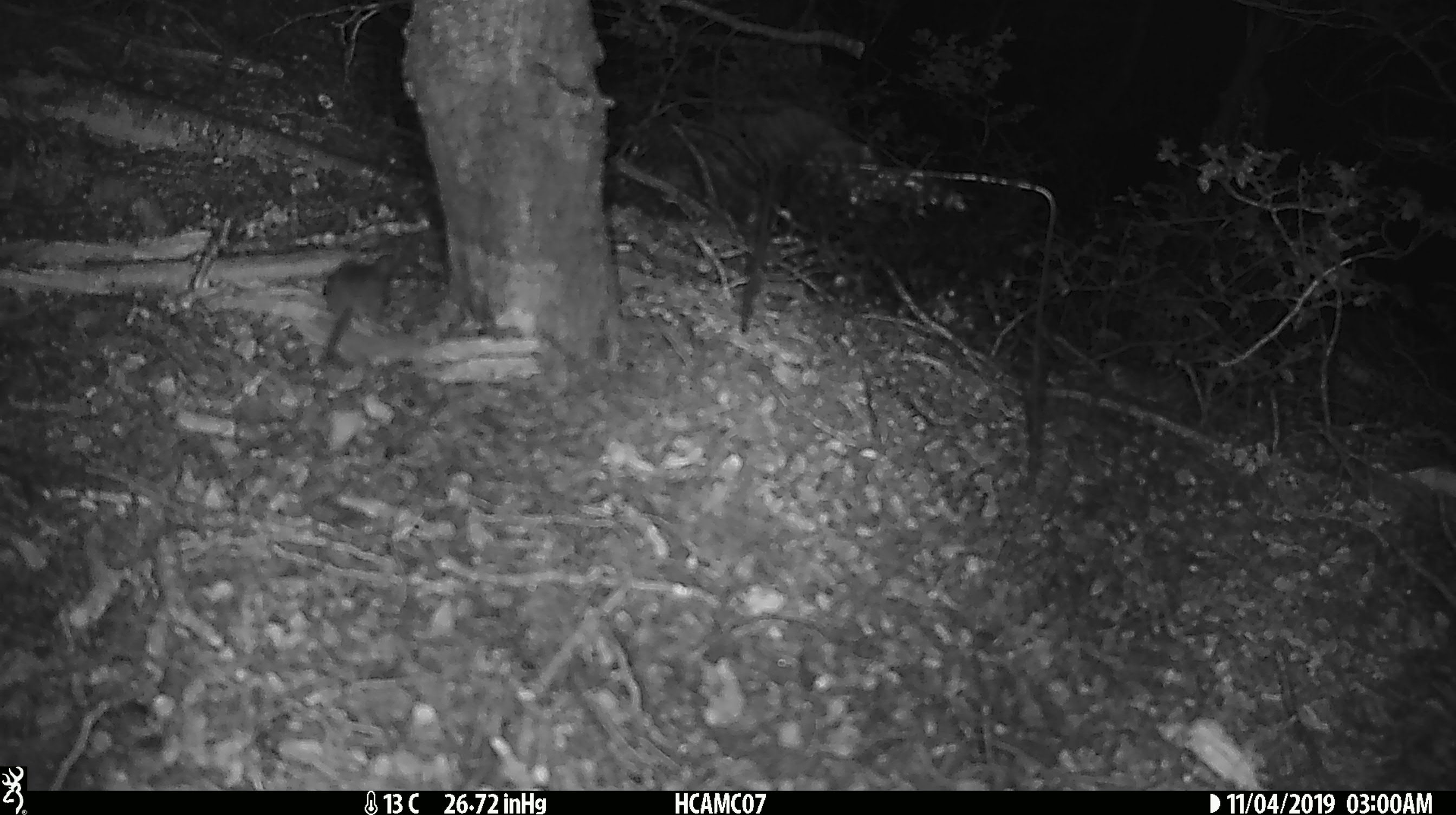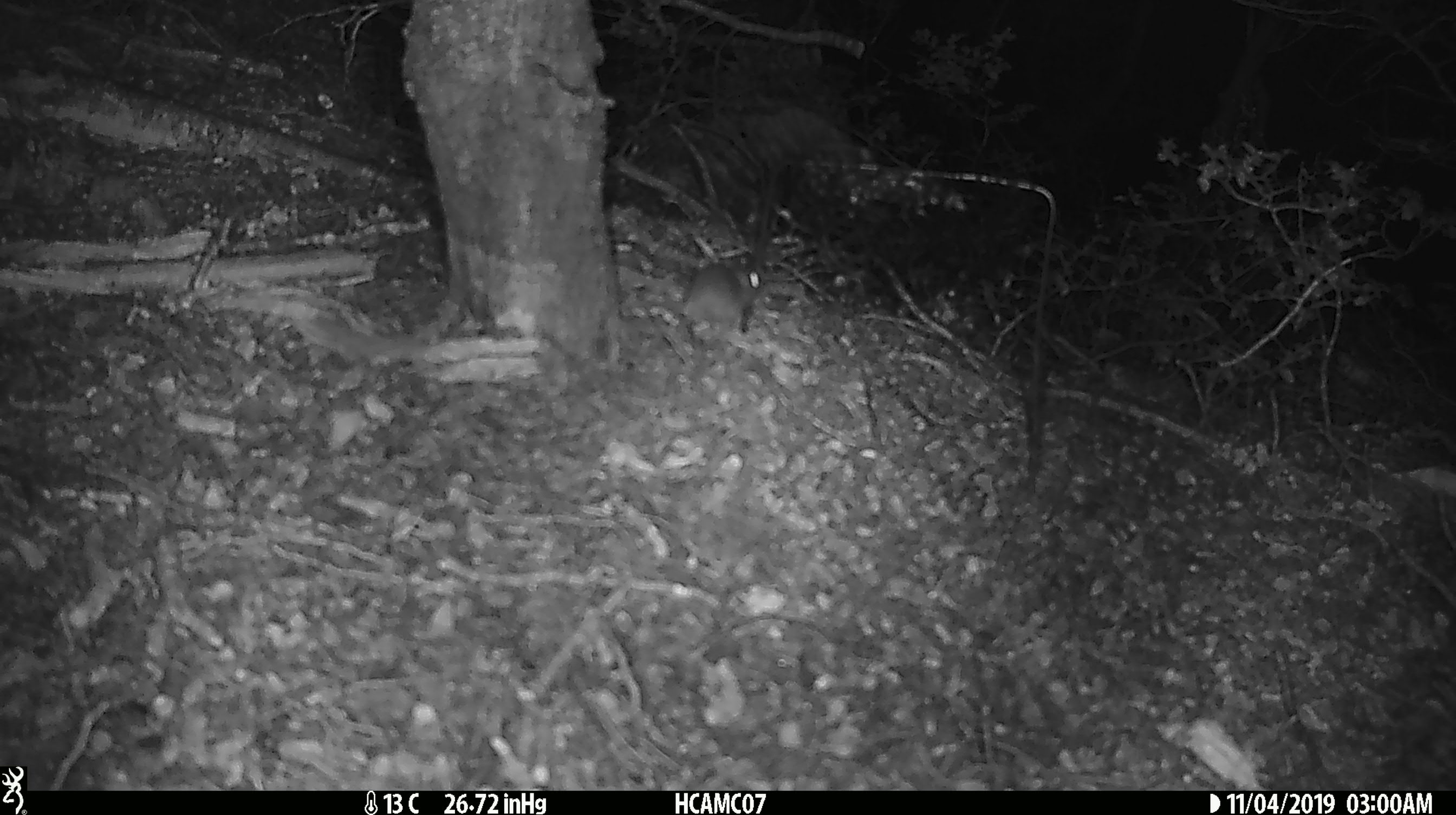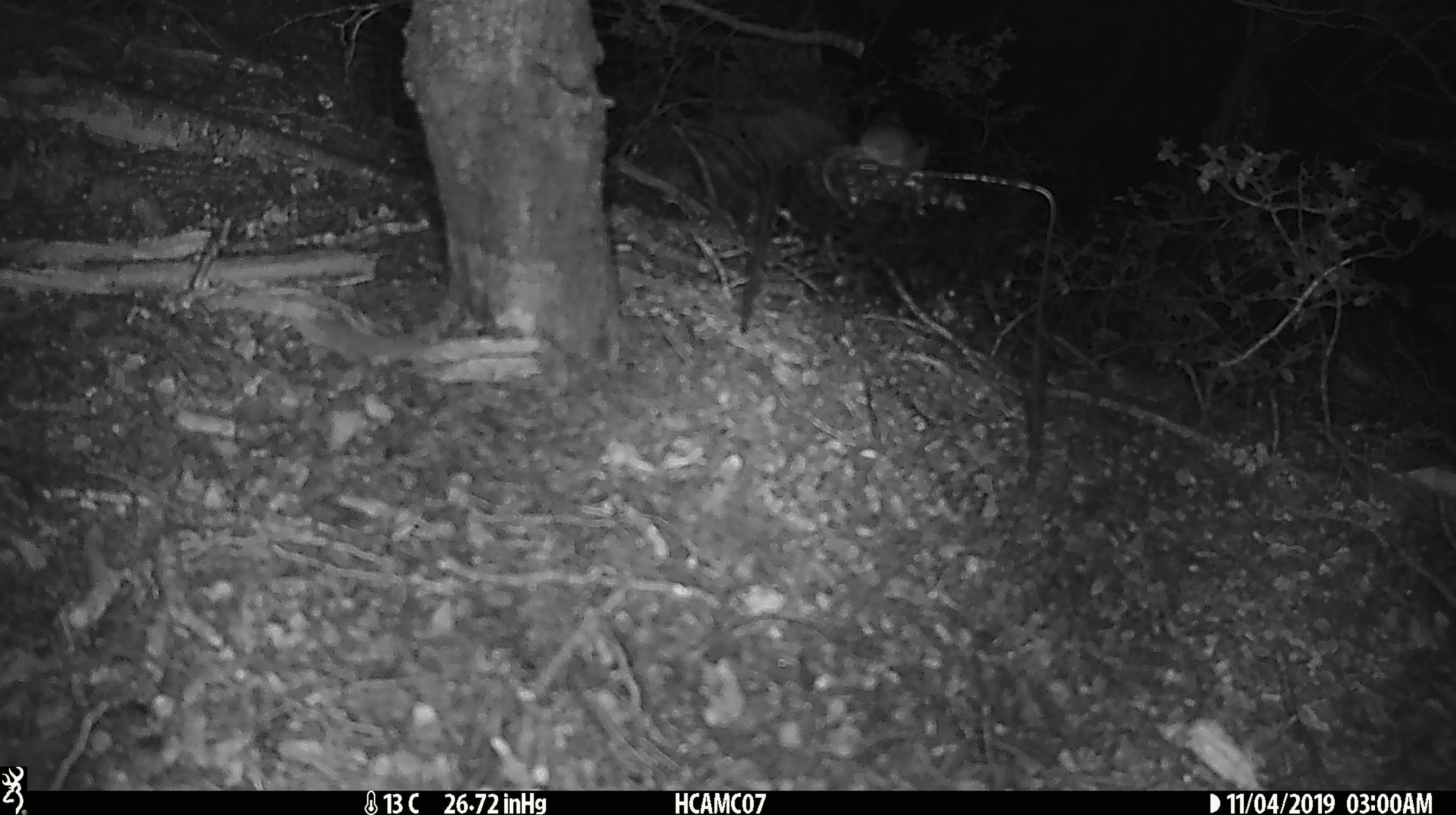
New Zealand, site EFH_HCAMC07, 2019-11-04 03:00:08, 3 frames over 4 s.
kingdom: Animalia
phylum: Chordata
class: Mammalia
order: Rodentia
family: Muridae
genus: Mus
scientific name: Mus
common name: mouse